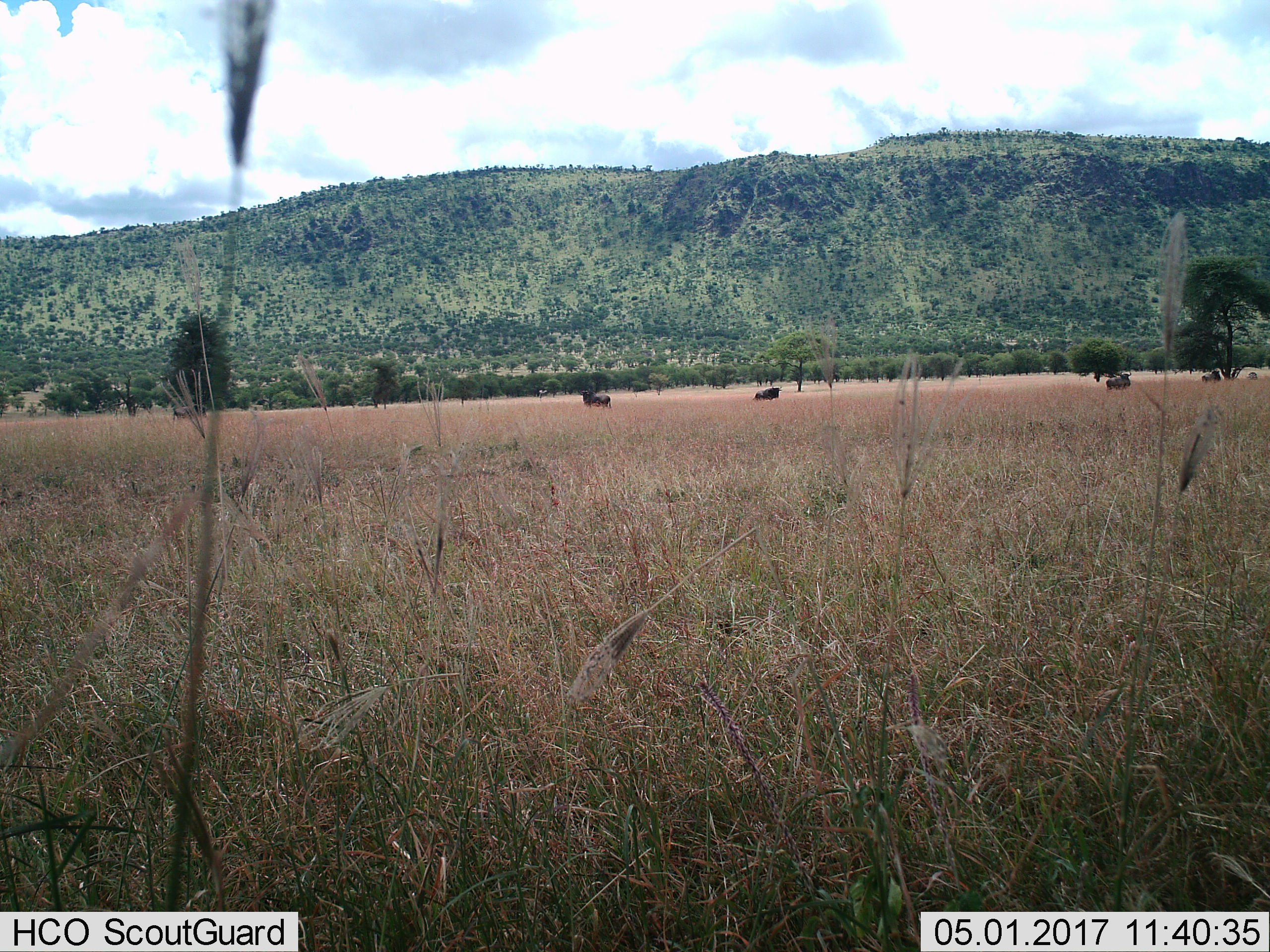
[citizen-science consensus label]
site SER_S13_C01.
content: unidentified animal